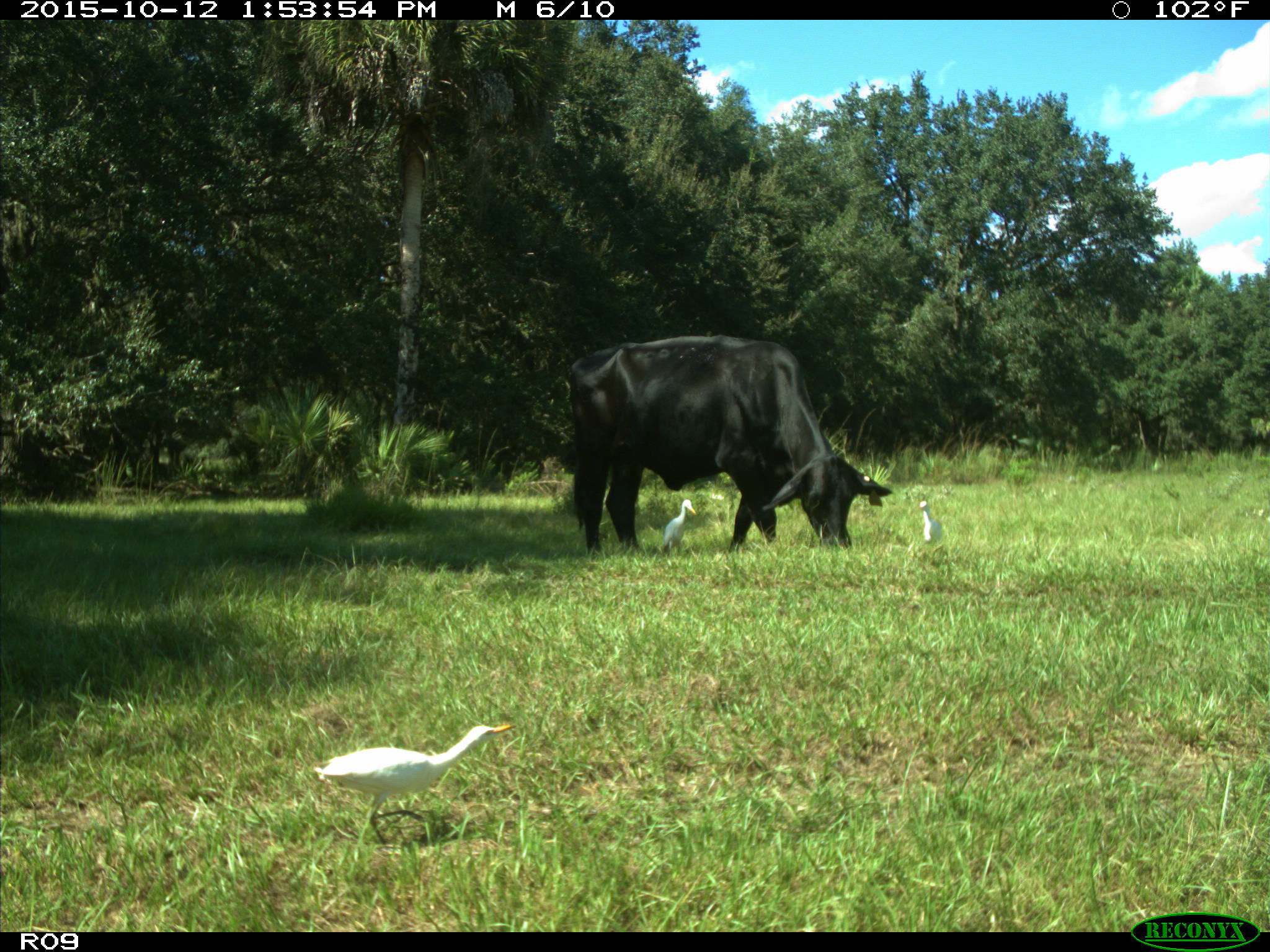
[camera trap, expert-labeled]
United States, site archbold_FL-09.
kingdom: Animalia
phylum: Chordata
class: Mammalia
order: Artiodactyla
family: Bovidae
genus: Bos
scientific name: Bos taurus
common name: domestic cow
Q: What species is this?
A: Bos taurus (domestic cow).